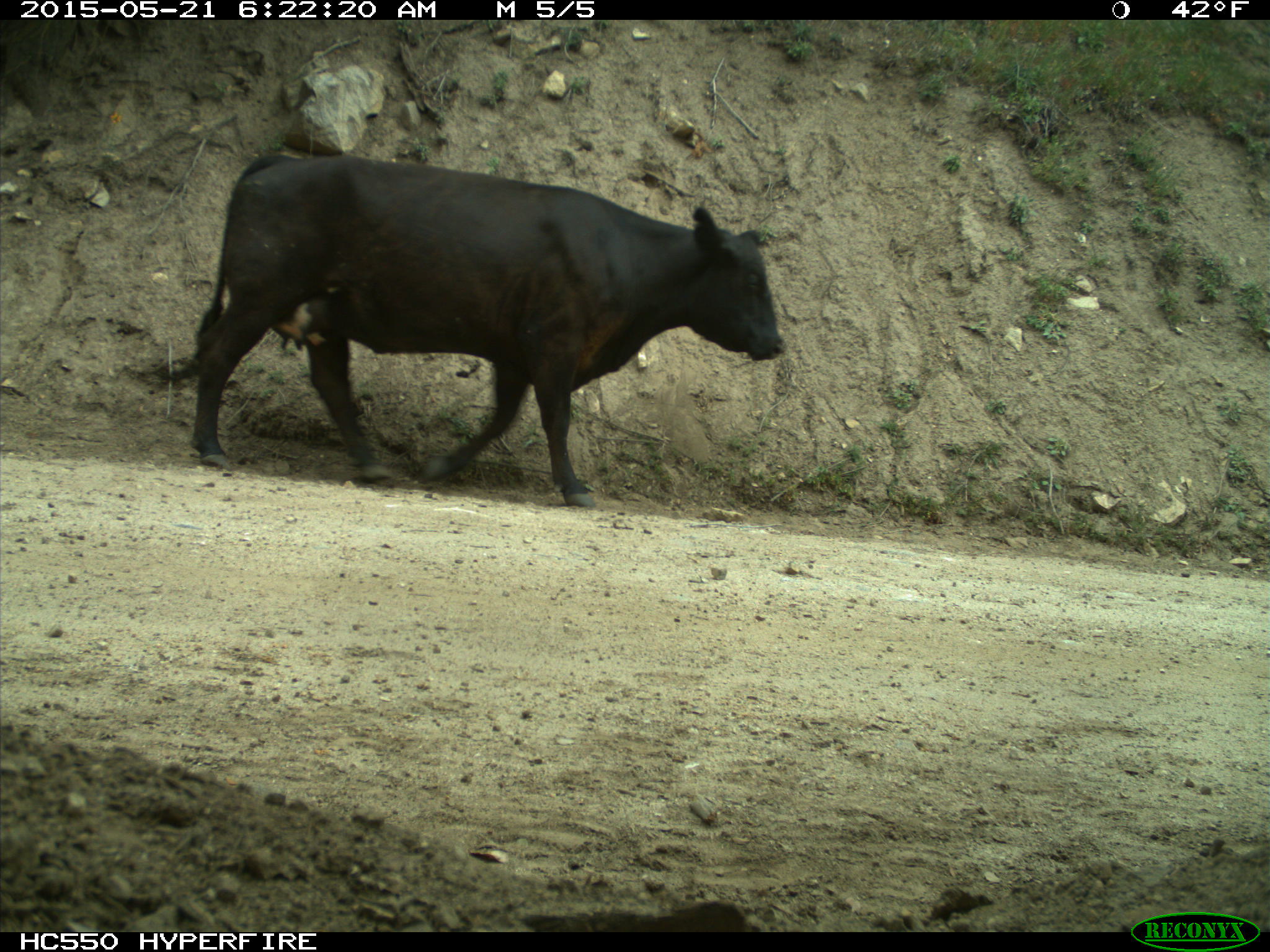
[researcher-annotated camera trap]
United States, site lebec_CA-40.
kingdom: Animalia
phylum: Chordata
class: Mammalia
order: Artiodactyla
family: Bovidae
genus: Bos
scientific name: Bos taurus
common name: domestic cow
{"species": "Bos taurus (domestic cow)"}